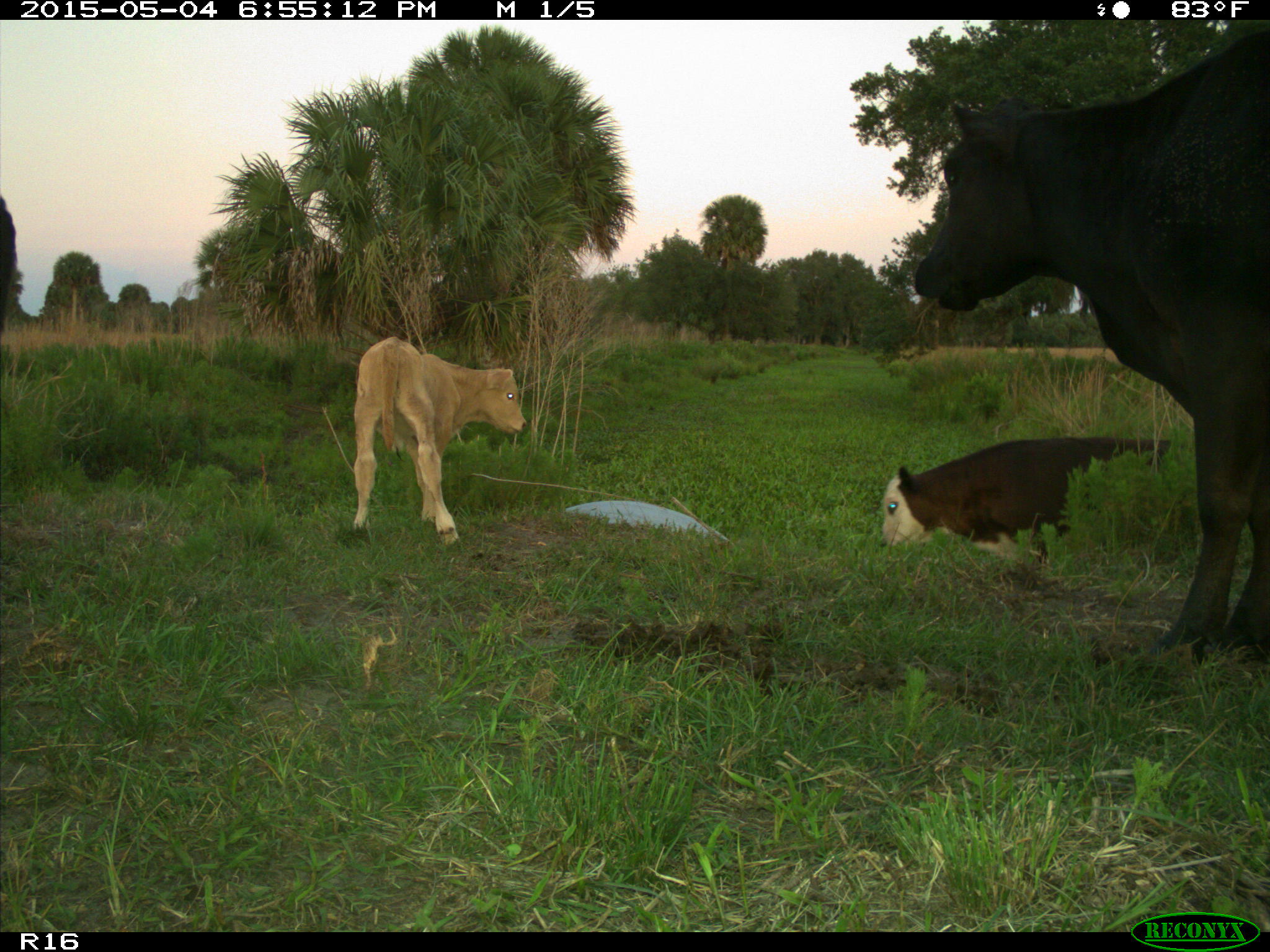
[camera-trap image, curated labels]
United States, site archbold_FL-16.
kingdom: Animalia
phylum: Chordata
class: Mammalia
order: Artiodactyla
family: Bovidae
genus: Bos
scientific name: Bos taurus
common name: domestic cow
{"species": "Bos taurus (domestic cow)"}